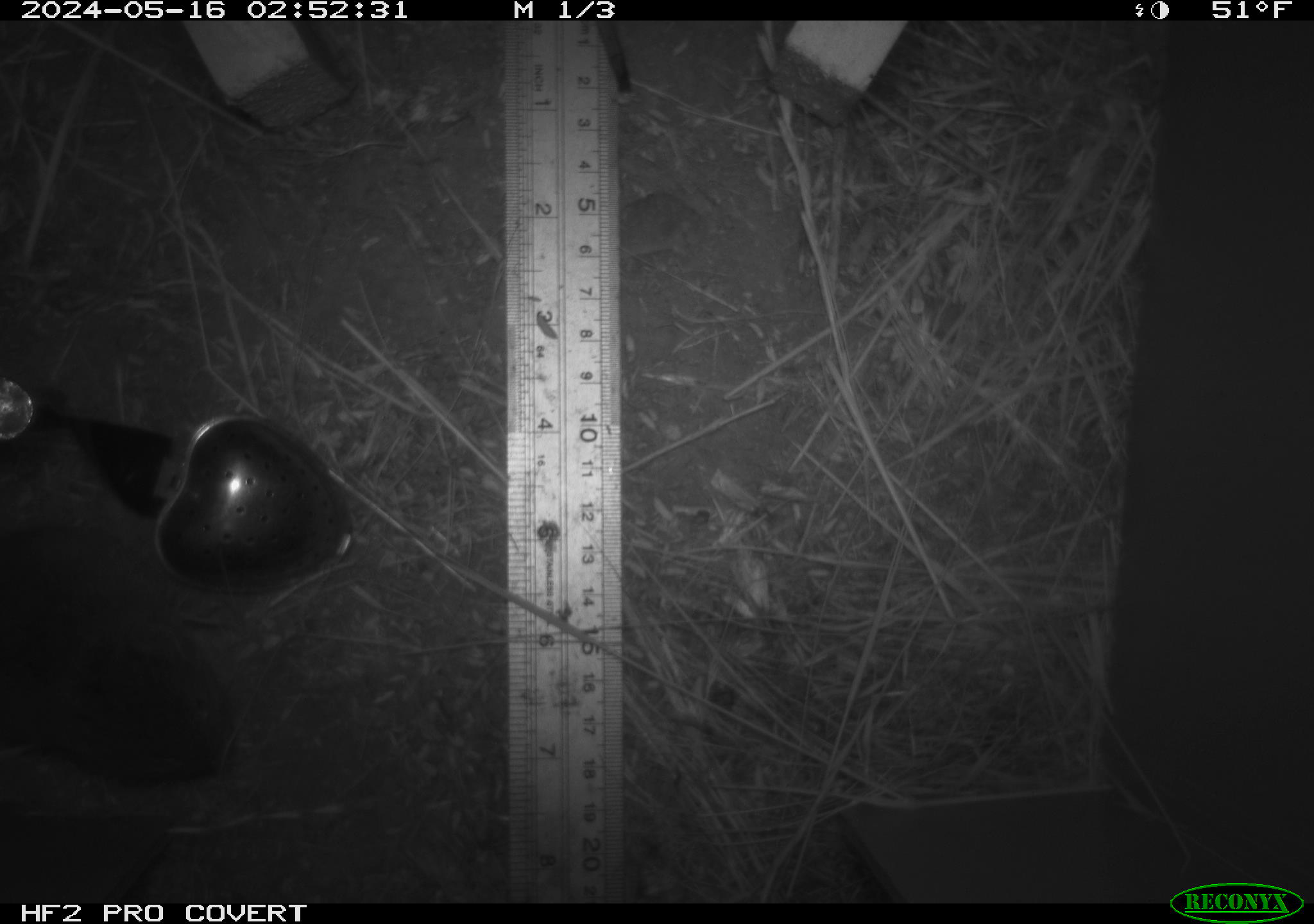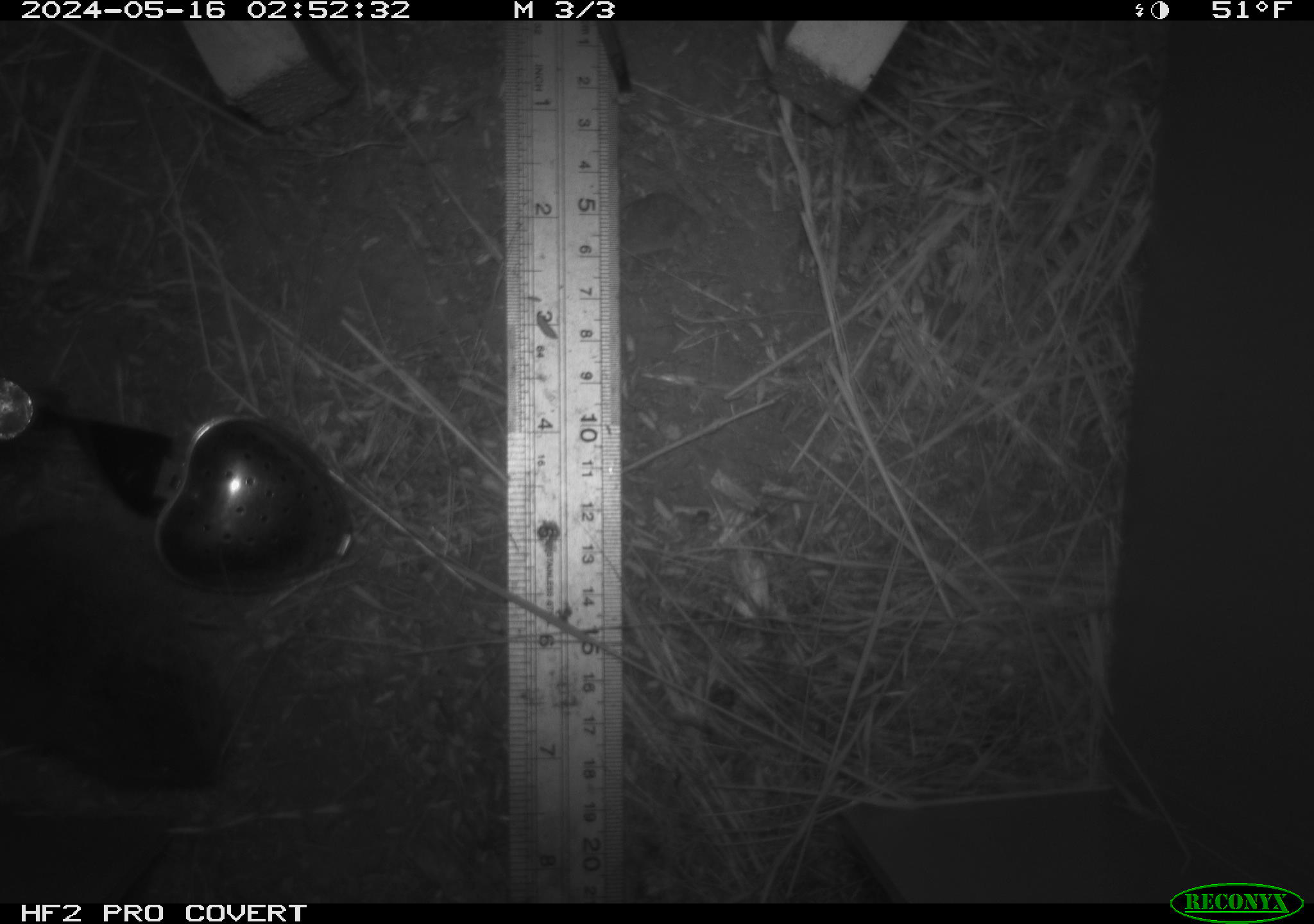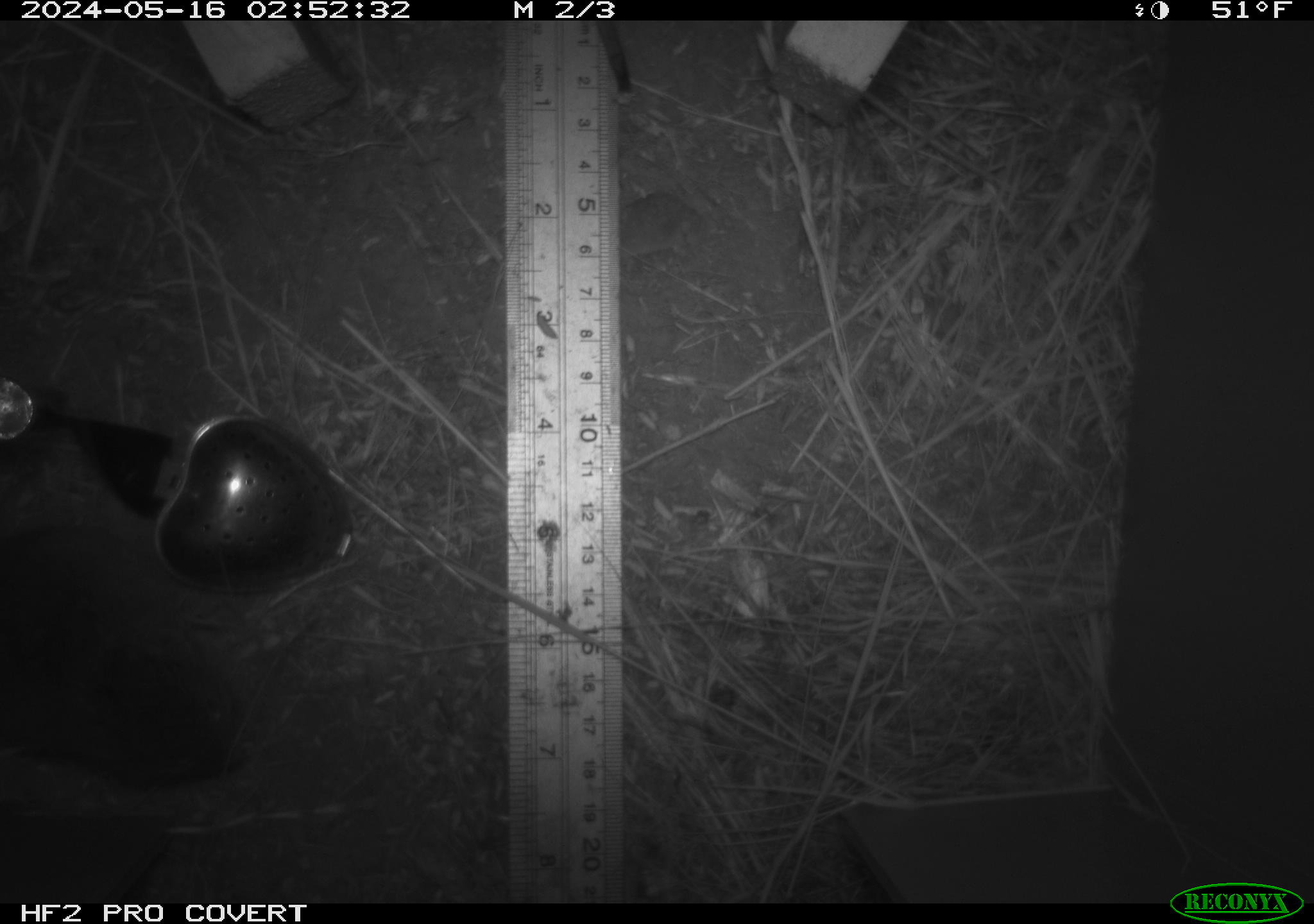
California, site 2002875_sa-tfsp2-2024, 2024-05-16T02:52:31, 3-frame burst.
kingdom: Animalia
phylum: Chordata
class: Mammalia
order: Rodentia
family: Cricetidae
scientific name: Arvicolinae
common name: voles, lemmings, and muskrats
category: arvicolinae subfamily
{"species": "arvicolinae subfamily (voles, lemmings, and muskrats) (Arvicolinae)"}